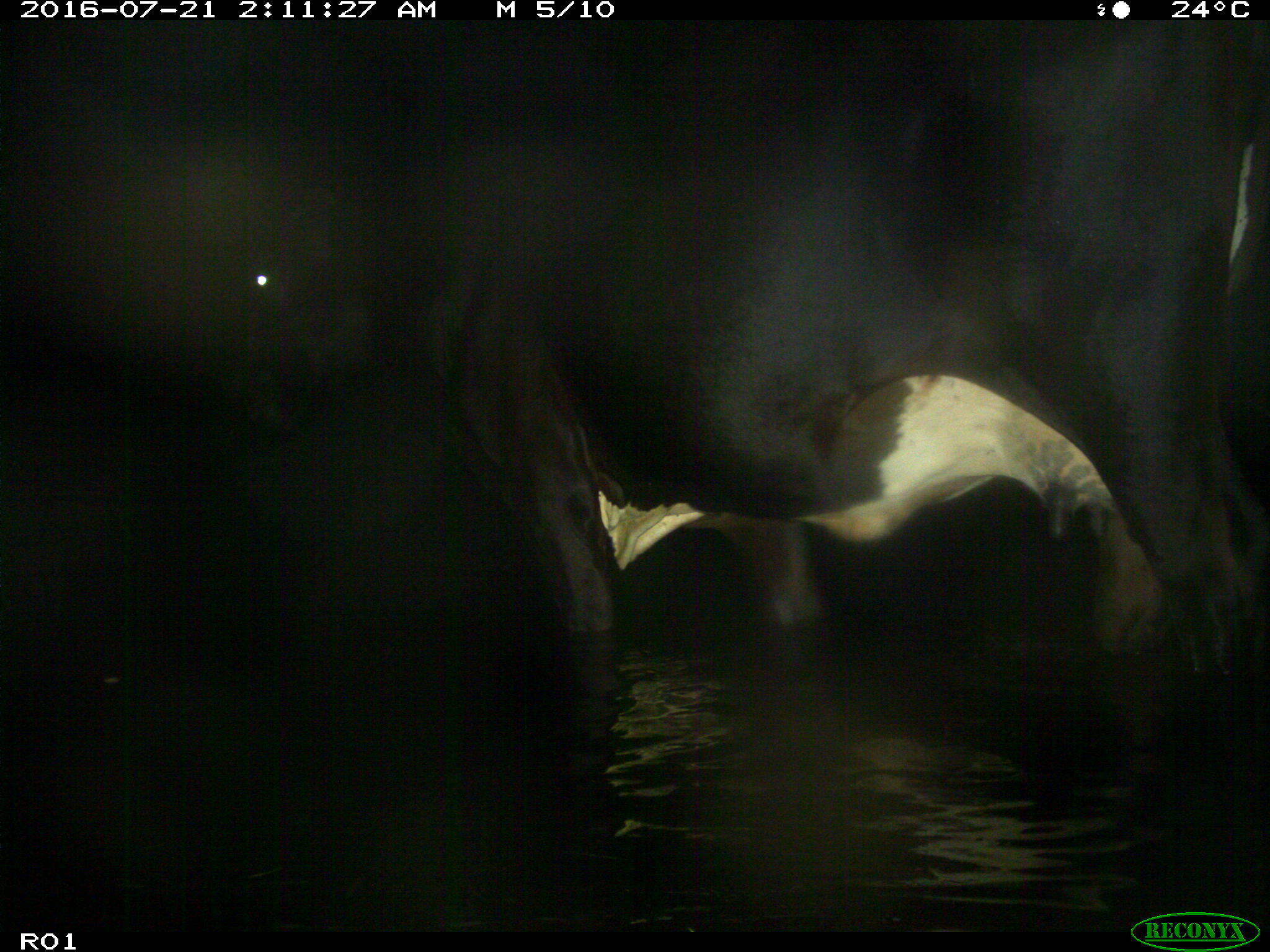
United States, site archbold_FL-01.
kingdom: Animalia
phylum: Chordata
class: Mammalia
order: Artiodactyla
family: Bovidae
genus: Bos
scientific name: Bos taurus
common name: domestic cow